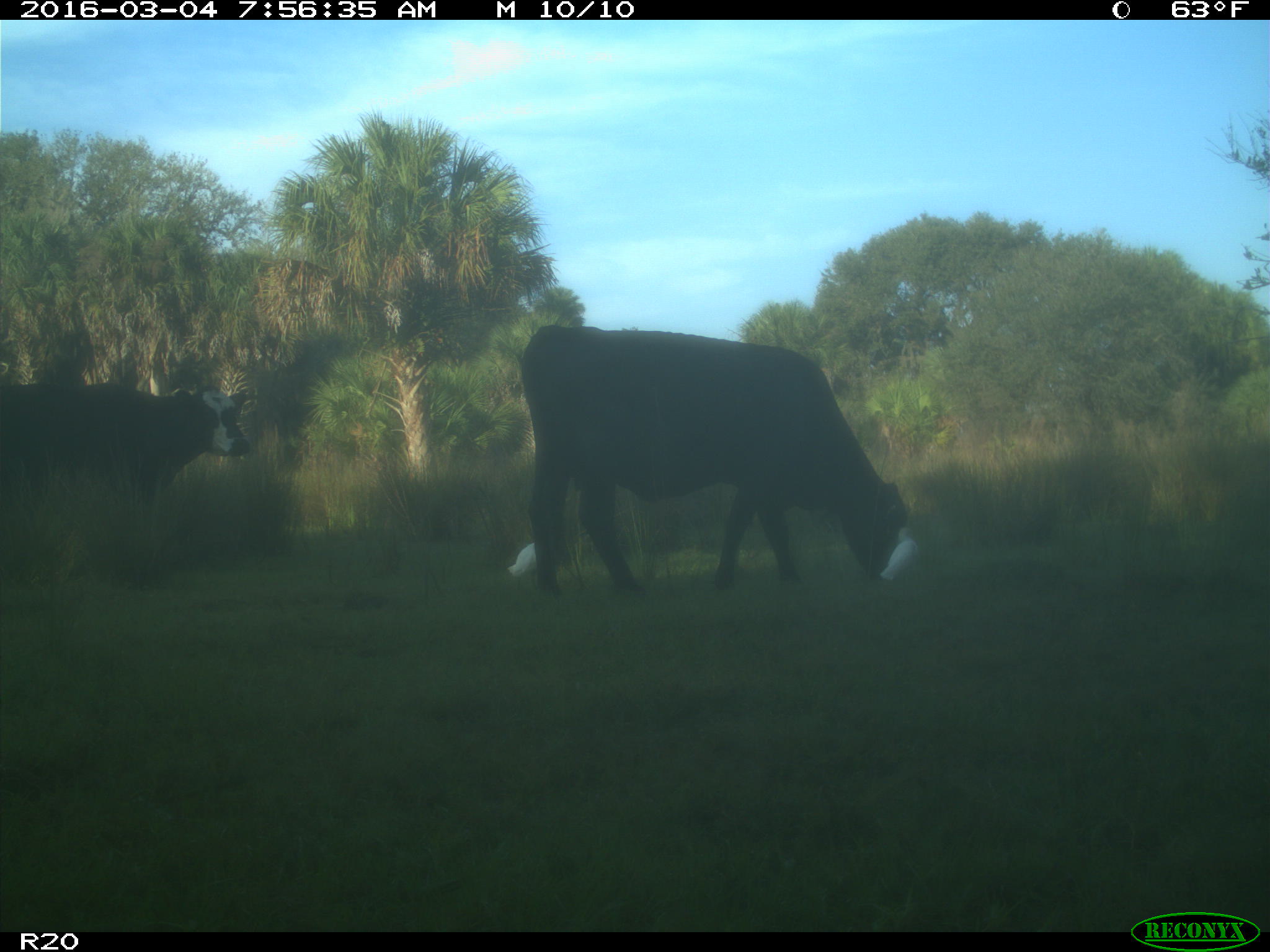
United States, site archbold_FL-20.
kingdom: Animalia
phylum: Chordata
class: Mammalia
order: Artiodactyla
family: Bovidae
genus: Bos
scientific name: Bos taurus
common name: domestic cow